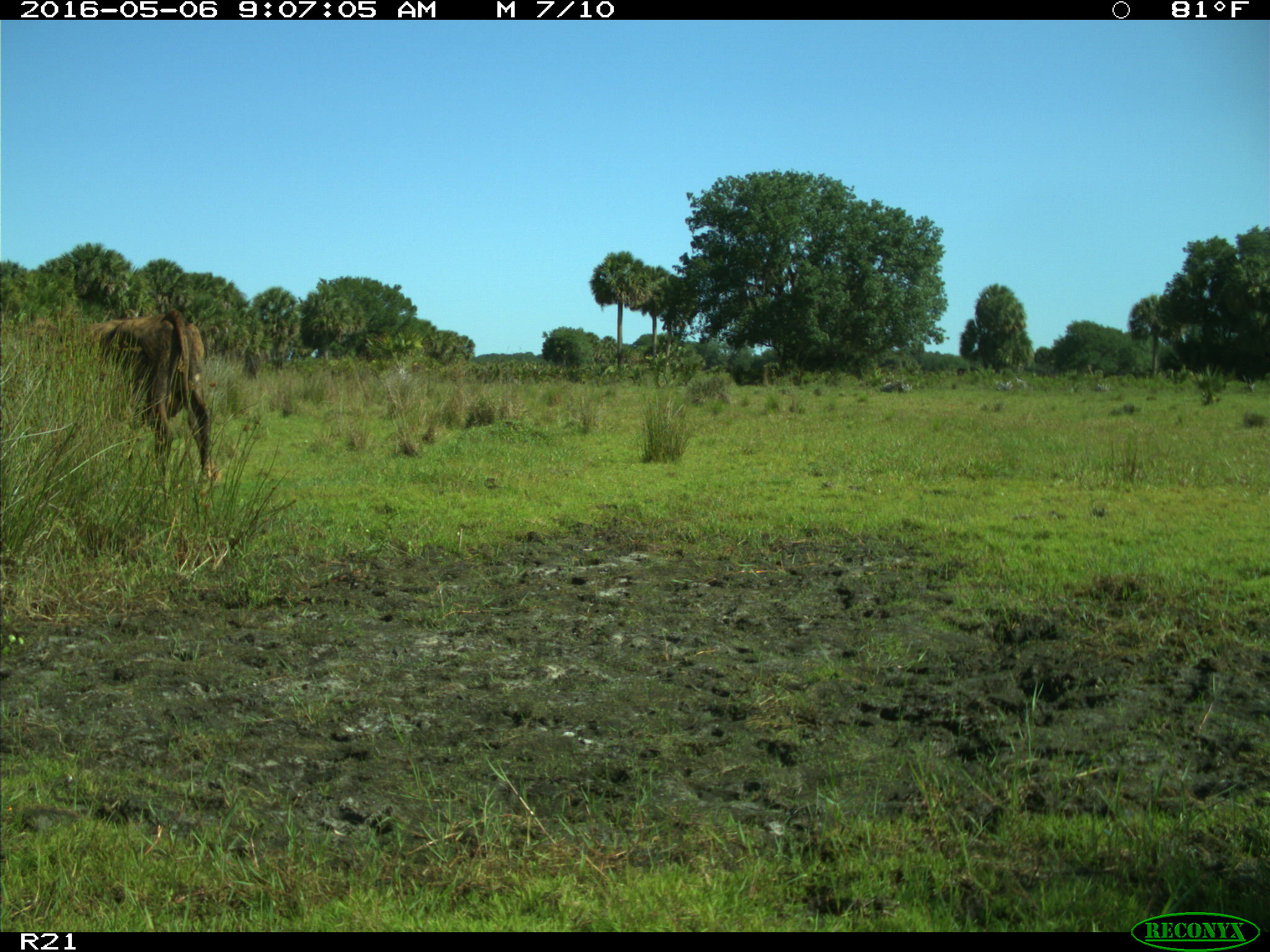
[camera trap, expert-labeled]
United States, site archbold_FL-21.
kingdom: Animalia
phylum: Chordata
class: Mammalia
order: Artiodactyla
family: Bovidae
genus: Bos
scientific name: Bos taurus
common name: domestic cow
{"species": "Bos taurus (domestic cow)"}